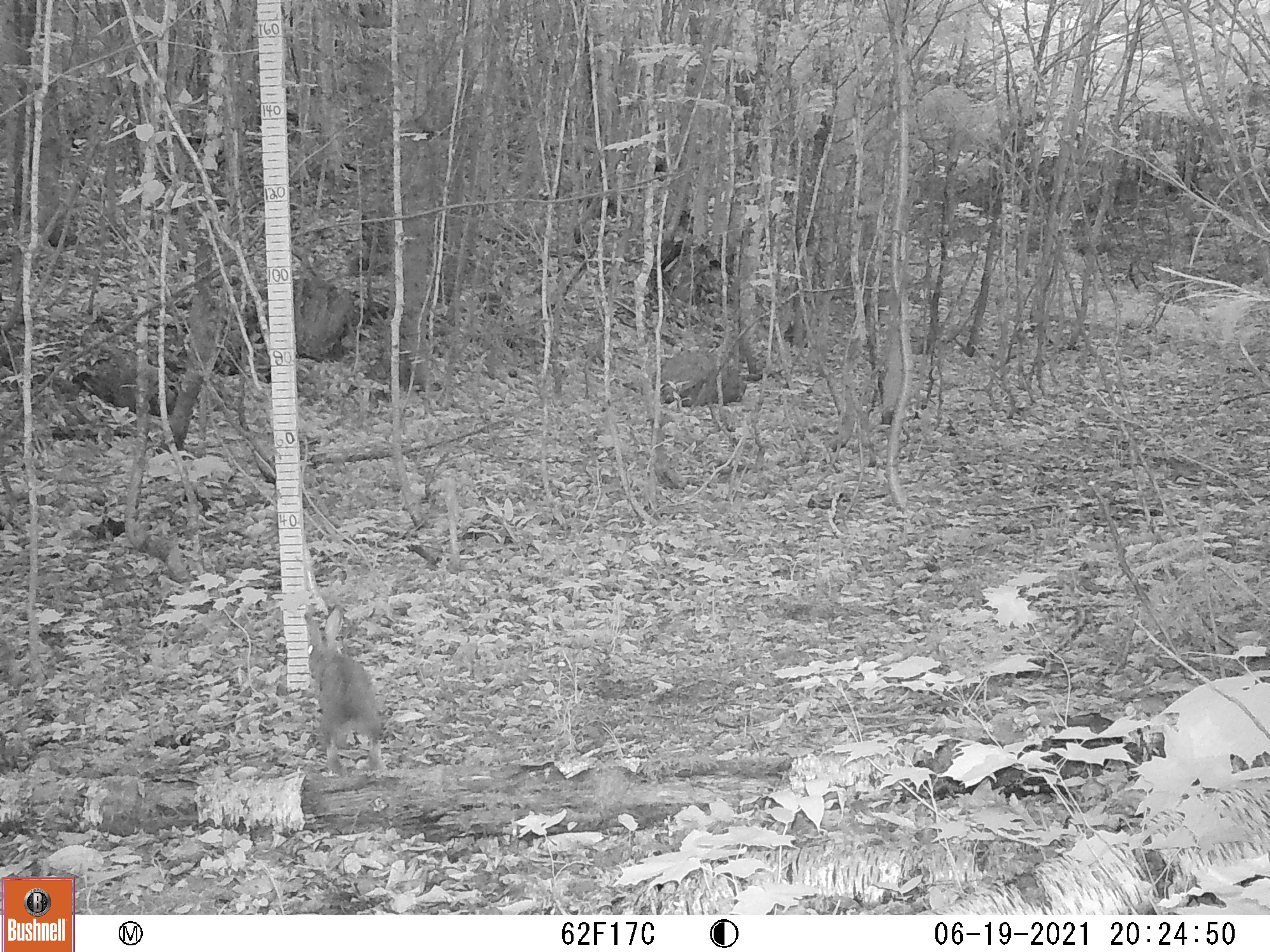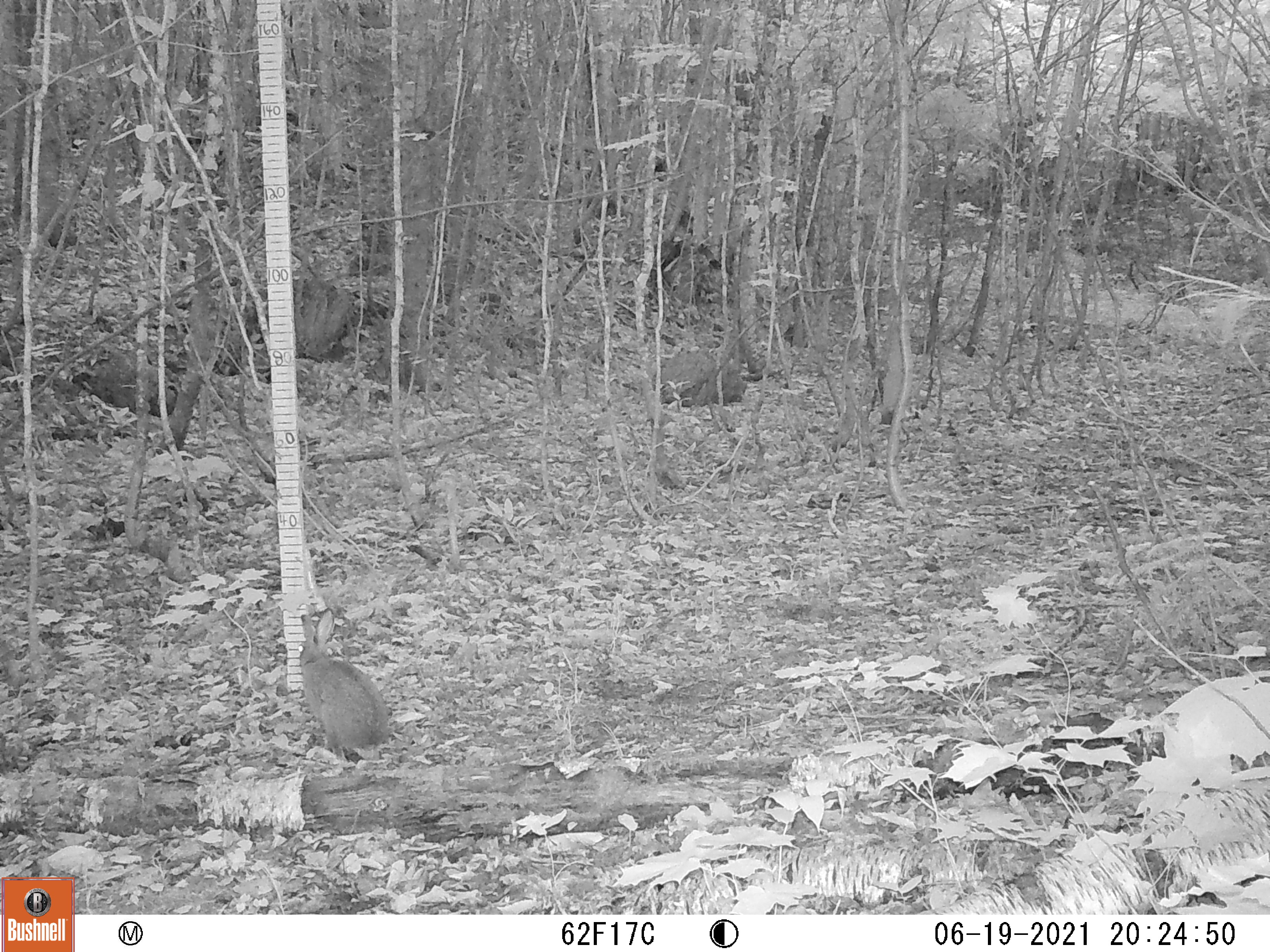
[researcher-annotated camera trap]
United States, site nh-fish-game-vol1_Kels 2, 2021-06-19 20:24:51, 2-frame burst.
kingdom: Animalia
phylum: Chordata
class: Mammalia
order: Lagomorpha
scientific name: Lagomorpha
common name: rabbit or hare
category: rabbit or hare sp.